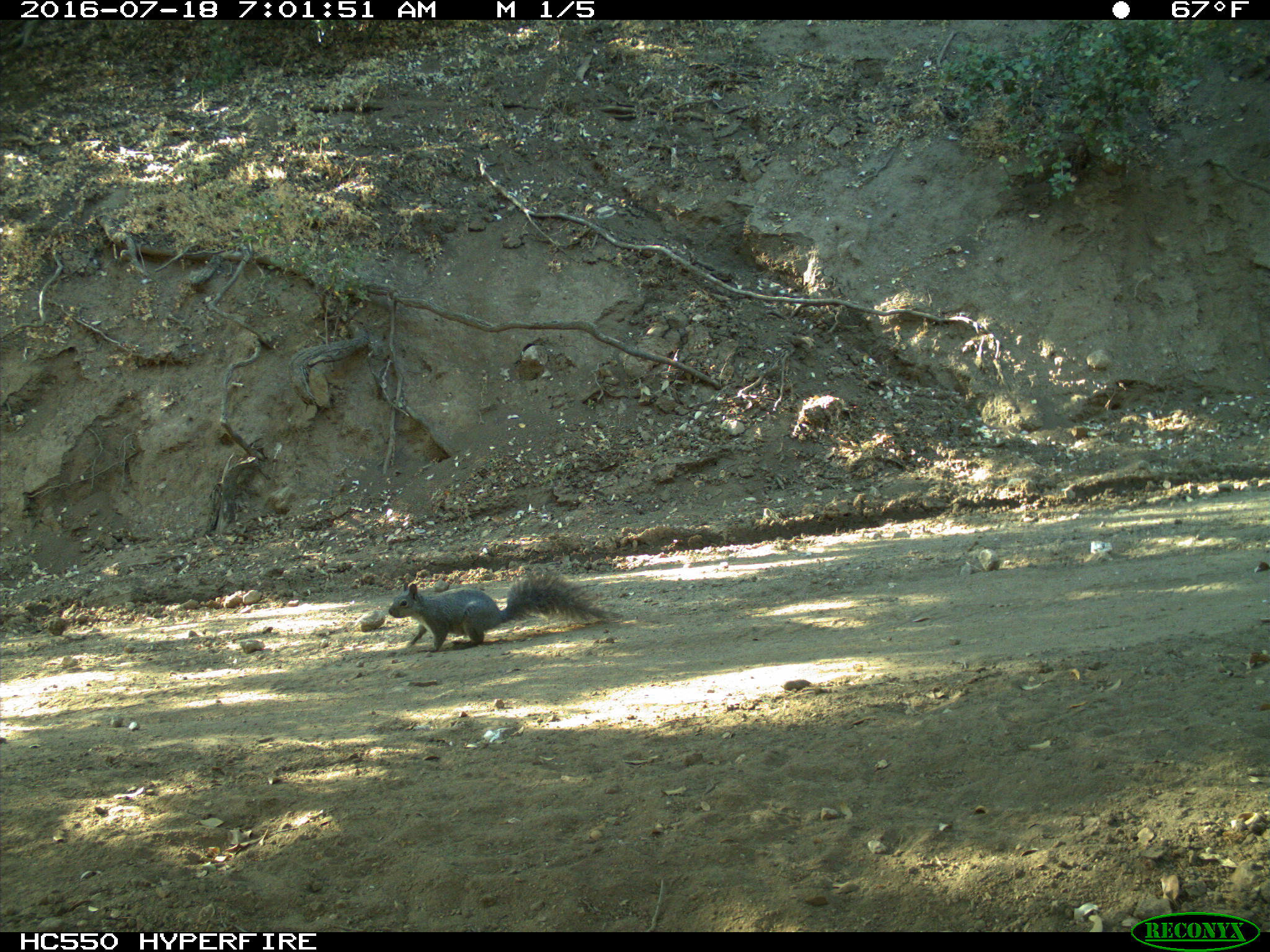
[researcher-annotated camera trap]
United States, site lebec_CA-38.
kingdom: Animalia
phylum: Chordata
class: Mammalia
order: Rodentia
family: Sciuridae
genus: Sciurus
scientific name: Sciurus carolinensis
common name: eastern gray squirrel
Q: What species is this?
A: Sciurus carolinensis (eastern gray squirrel).